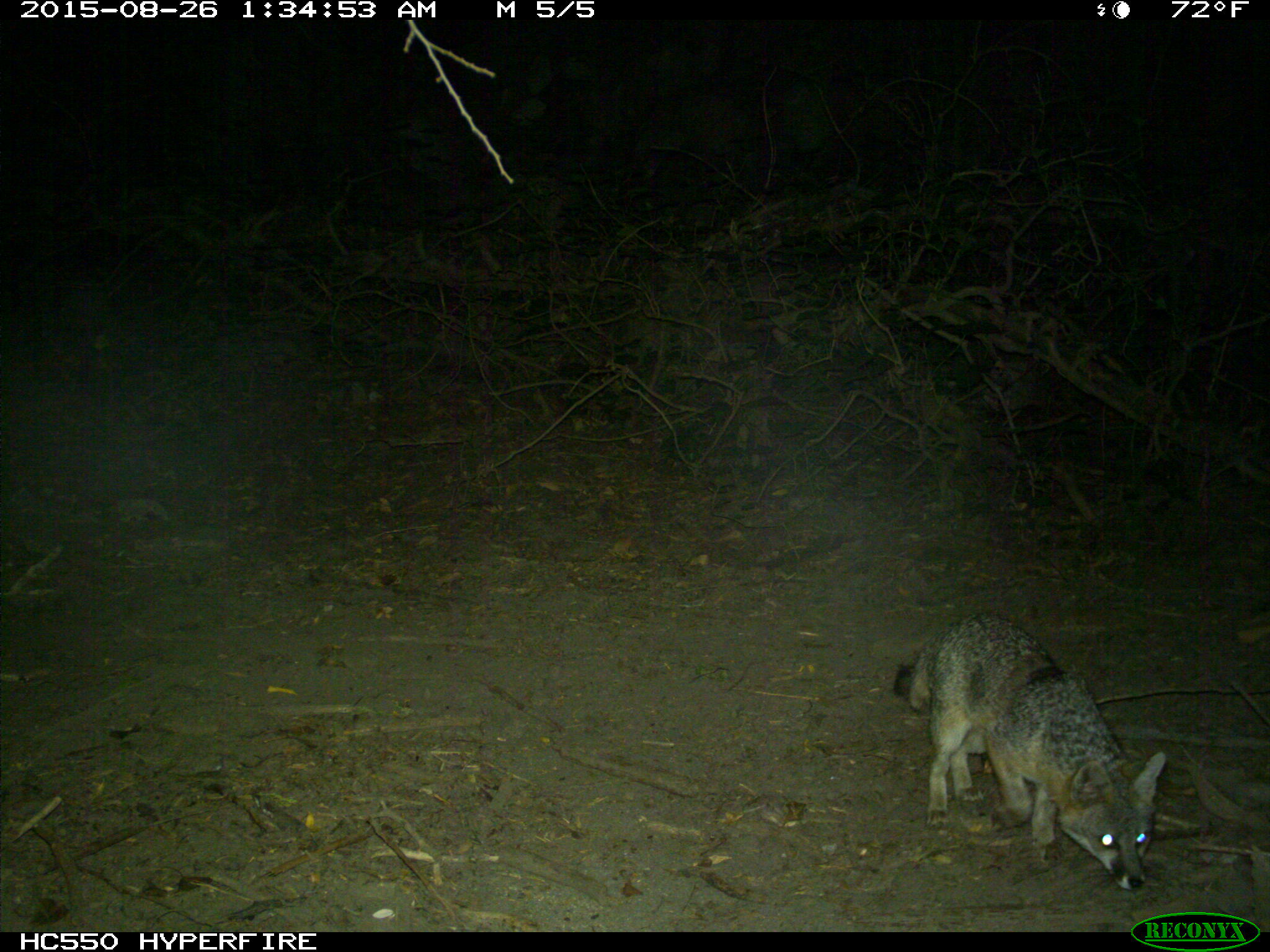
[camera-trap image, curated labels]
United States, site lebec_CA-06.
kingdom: Animalia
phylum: Chordata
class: Mammalia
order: Carnivora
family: Canidae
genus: Urocyon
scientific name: Urocyon cinereoargenteus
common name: gray fox